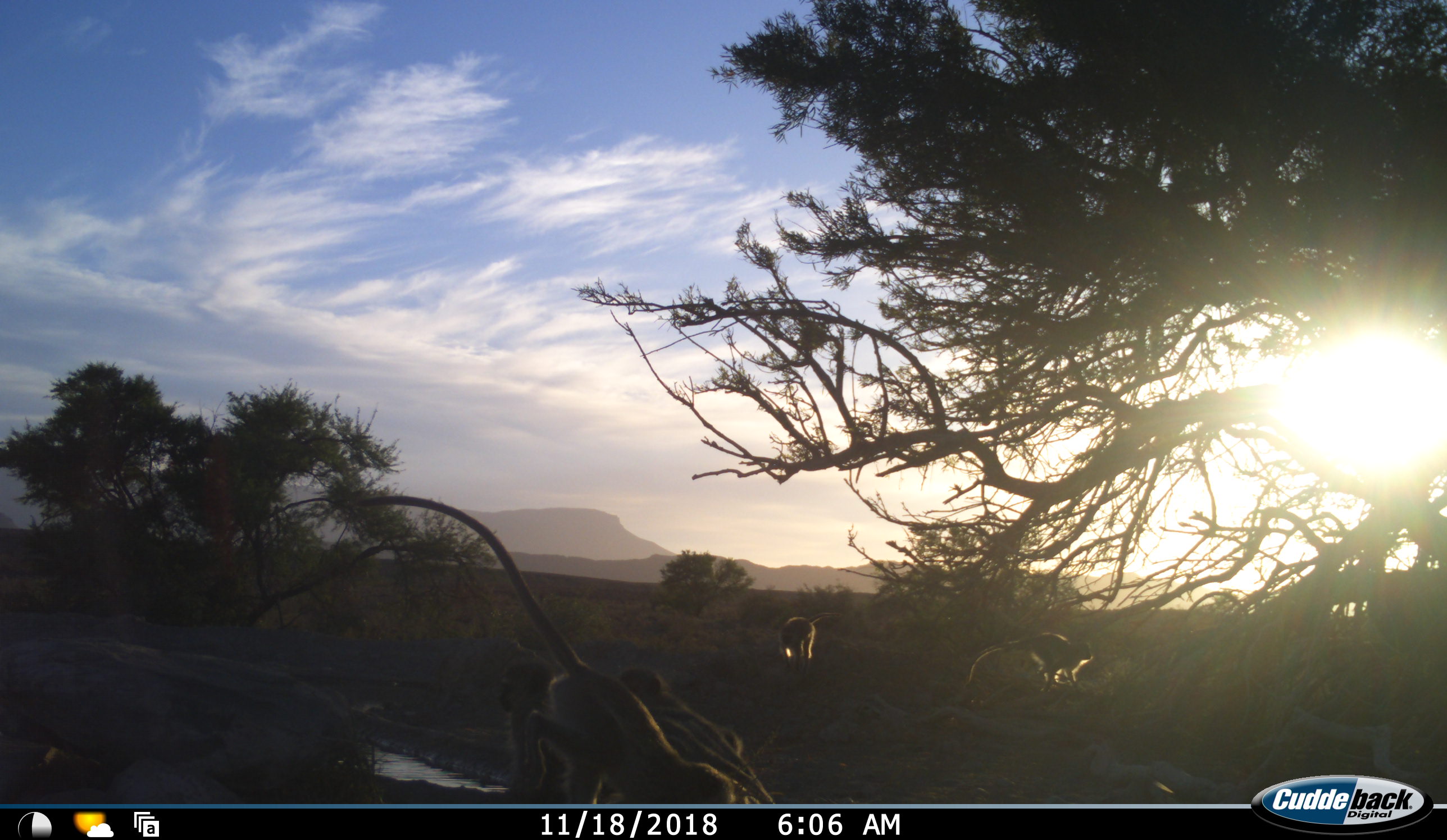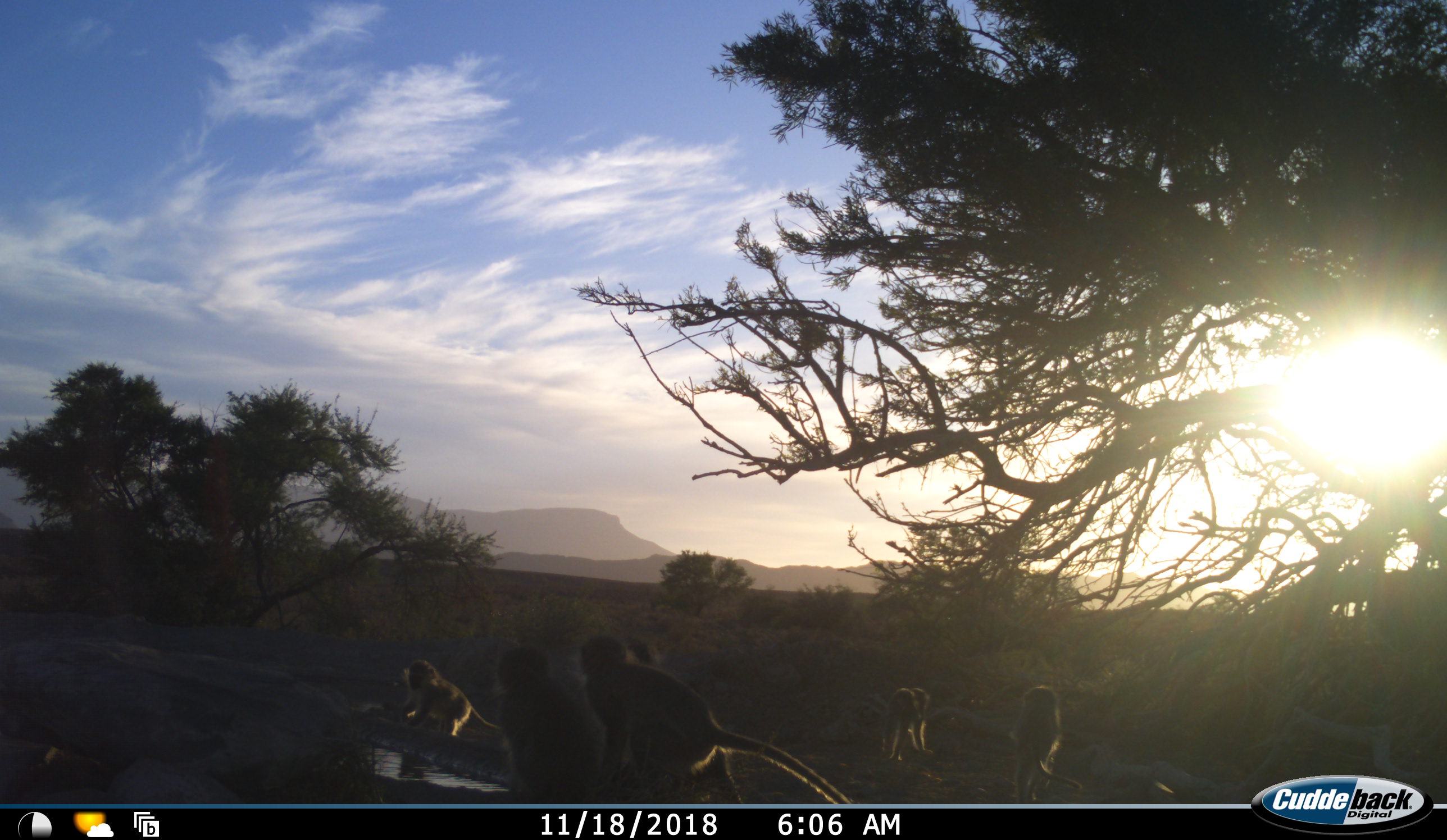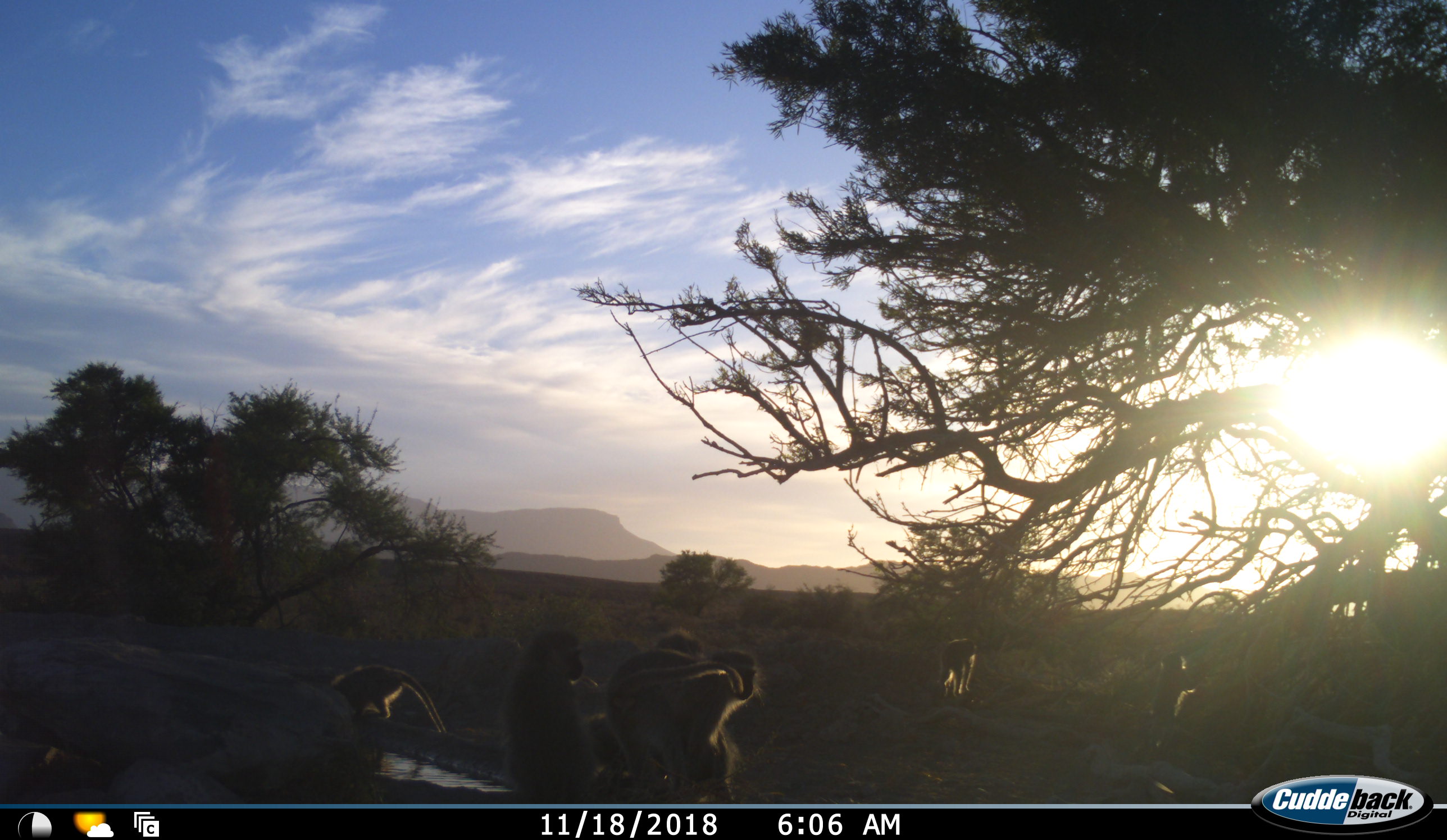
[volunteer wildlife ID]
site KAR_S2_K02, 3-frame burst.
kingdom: Animalia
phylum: Chordata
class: Mammalia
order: Primates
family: Cercopithecidae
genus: Chlorocebus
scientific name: Chlorocebus pygerythrus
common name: vervet monkey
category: monkeyvervet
Monkeyvervet (vervet monkey) (Chlorocebus pygerythrus), count 7. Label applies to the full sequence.